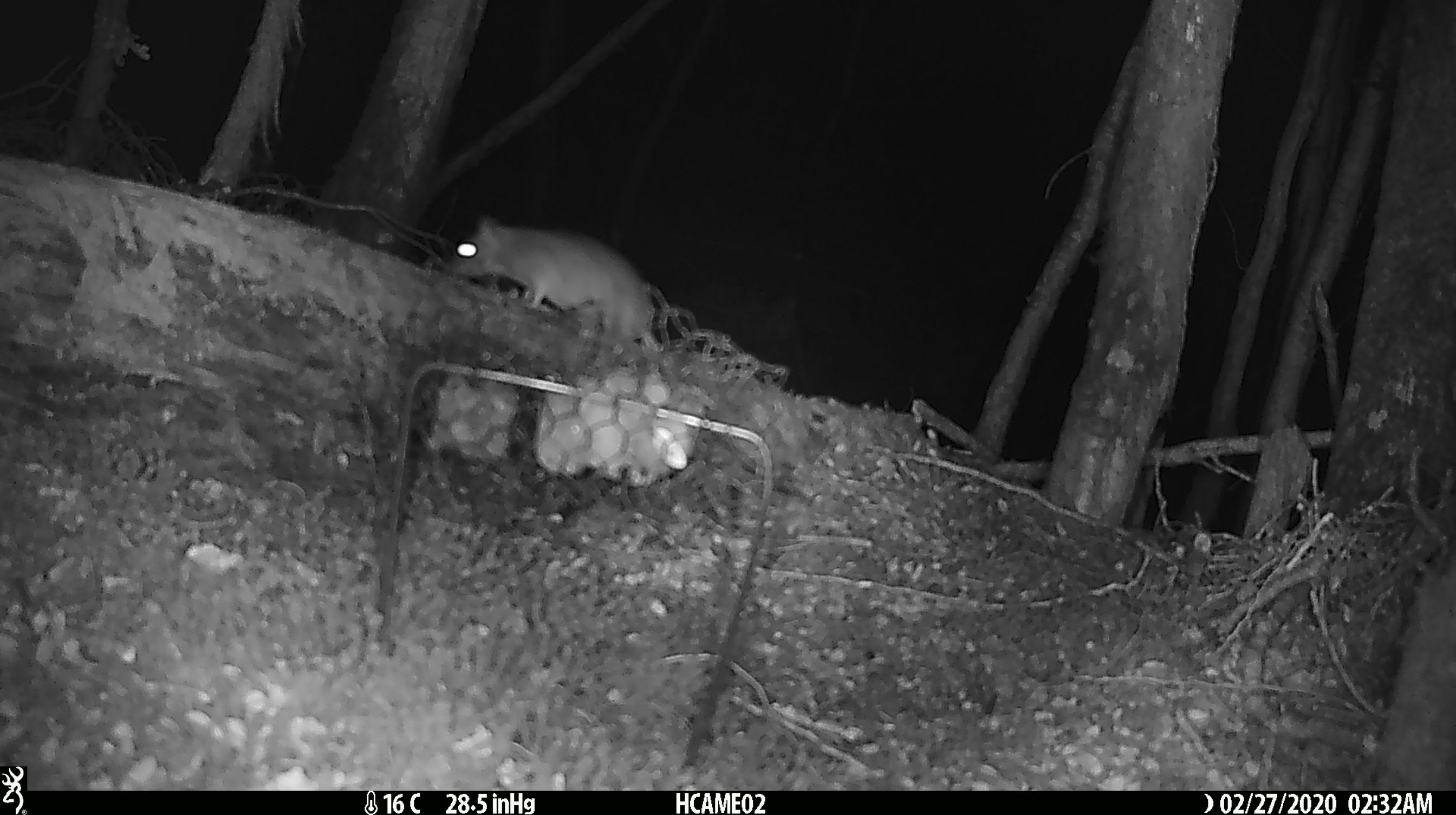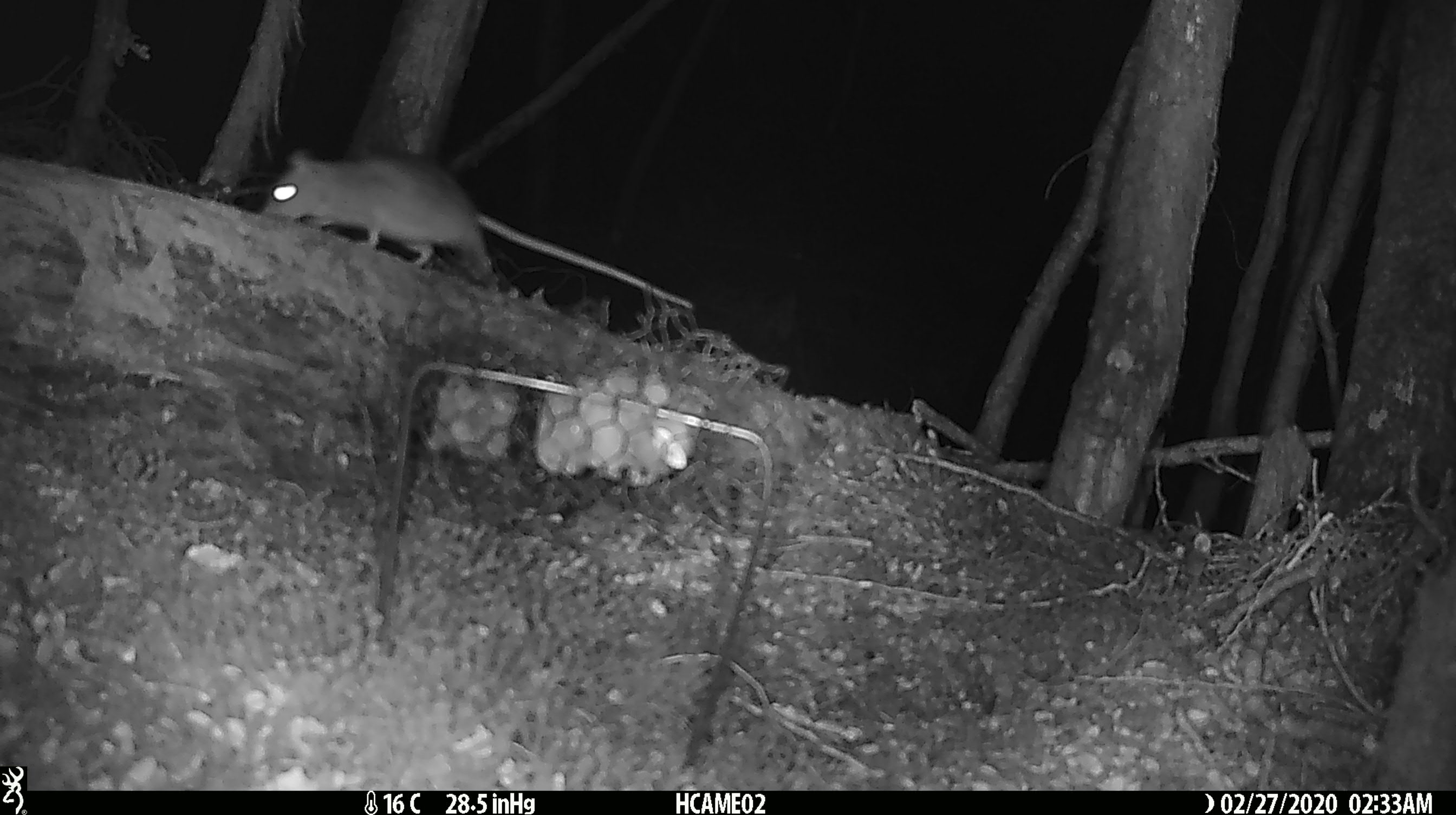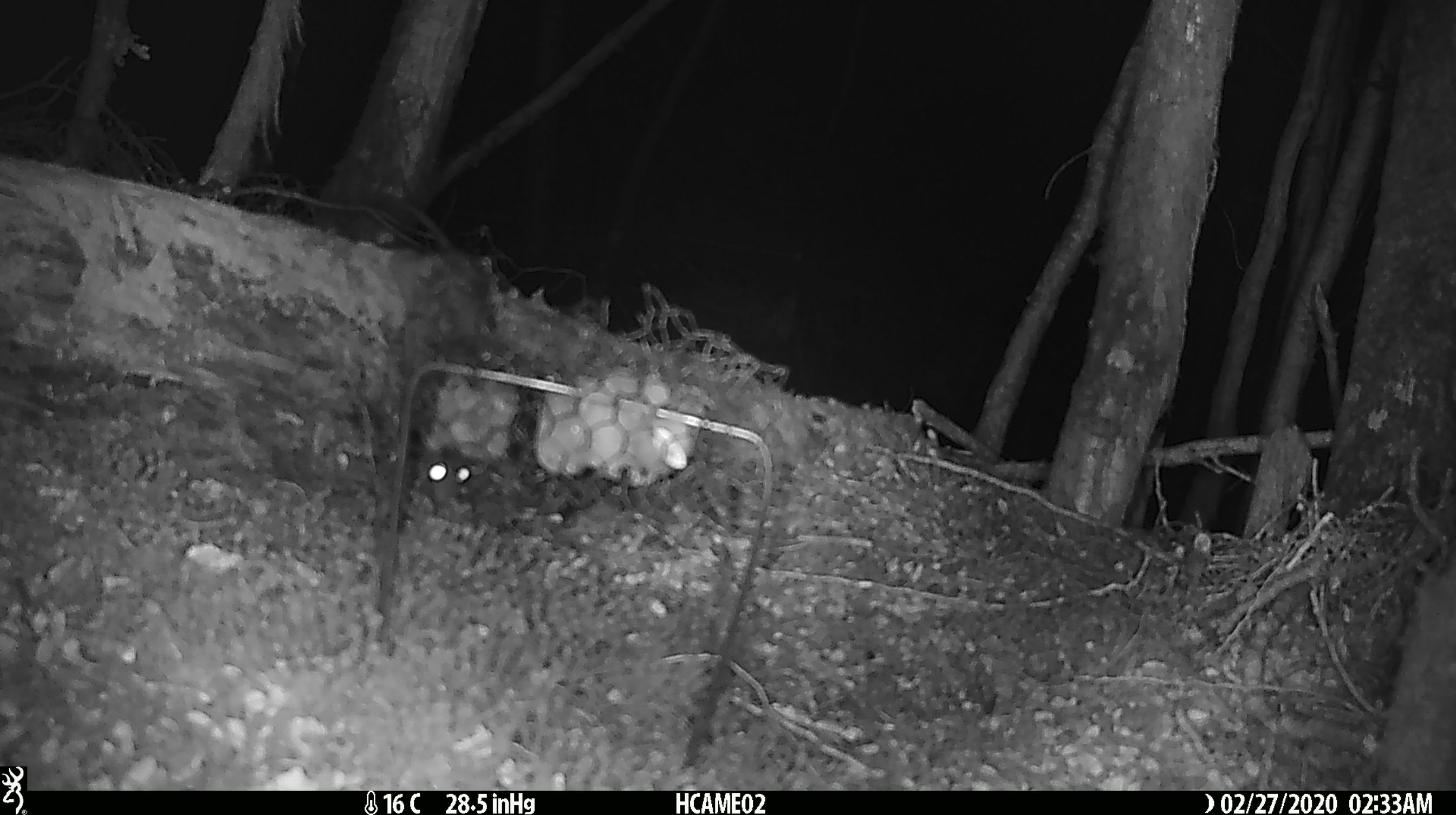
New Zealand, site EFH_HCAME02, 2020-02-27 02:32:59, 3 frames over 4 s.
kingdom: Animalia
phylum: Chordata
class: Mammalia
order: Rodentia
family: Muridae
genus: Rattus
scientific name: Rattus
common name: rat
Rat (Rattus).